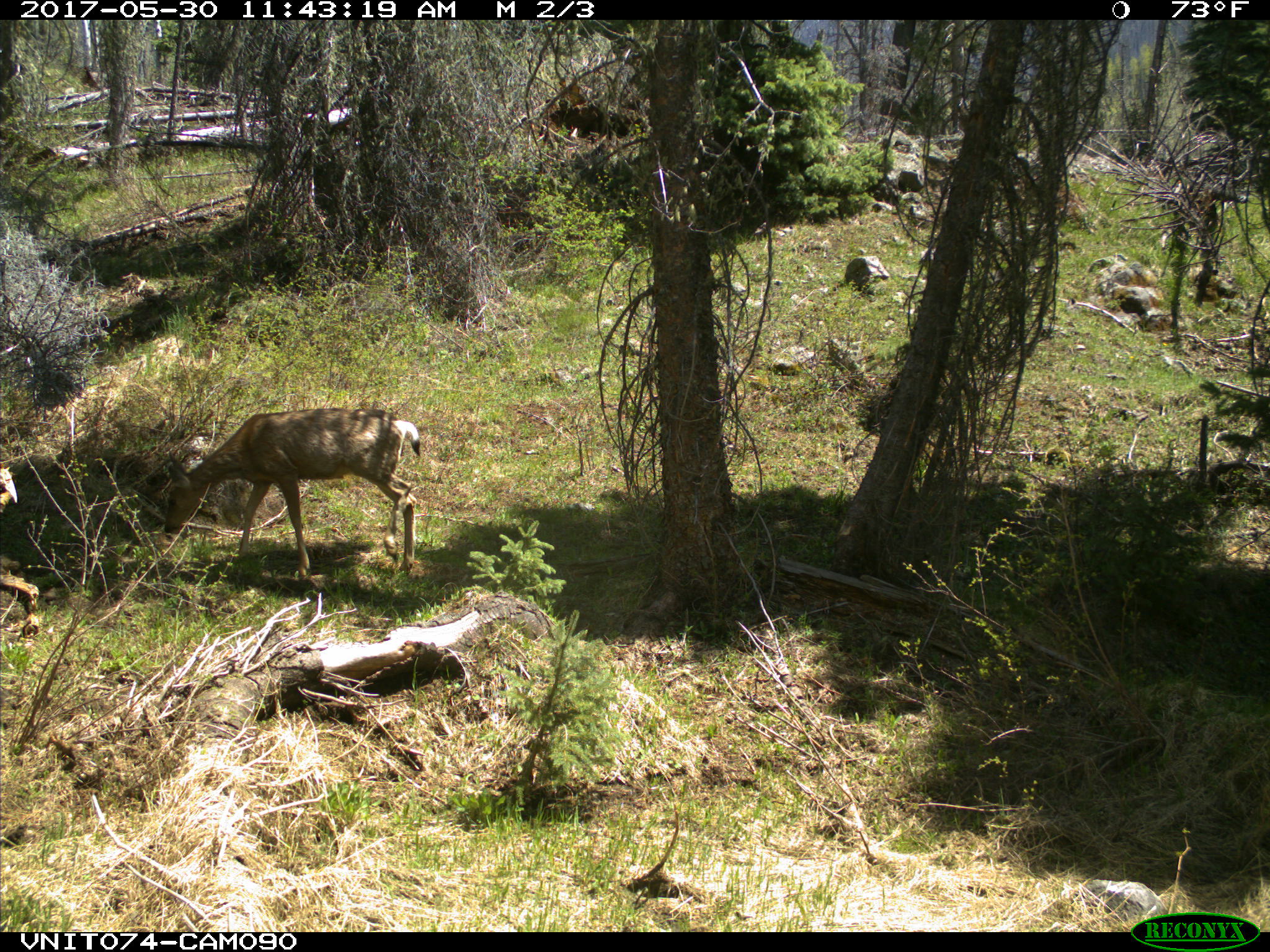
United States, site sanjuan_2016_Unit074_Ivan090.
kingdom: Animalia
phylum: Chordata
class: Mammalia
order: Artiodactyla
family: Cervidae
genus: Odocoileus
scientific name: Odocoileus hemionus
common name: mule deer